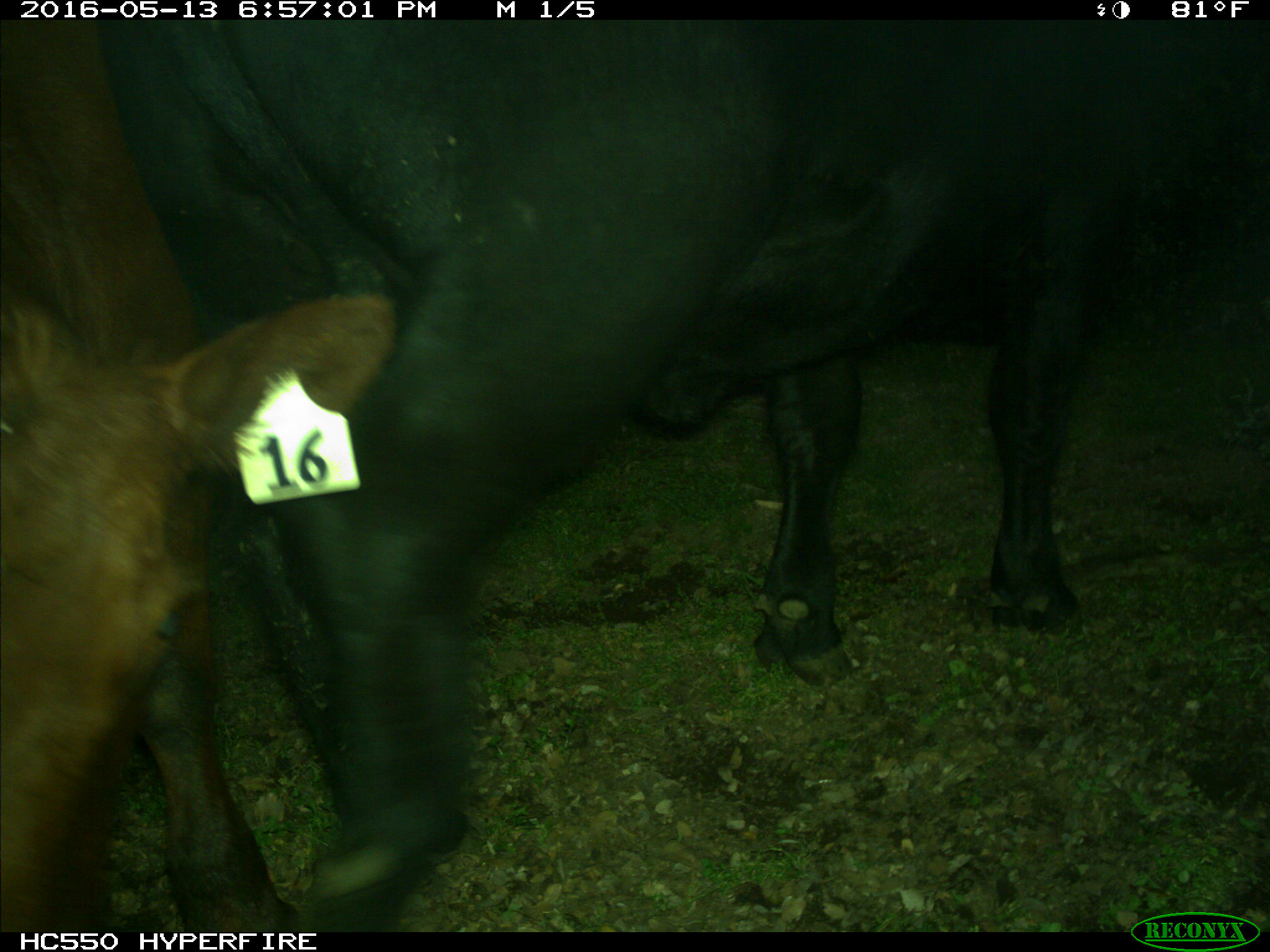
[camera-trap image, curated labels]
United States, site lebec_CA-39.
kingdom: Animalia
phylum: Chordata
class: Mammalia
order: Artiodactyla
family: Bovidae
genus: Bos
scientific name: Bos taurus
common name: domestic cow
Bos taurus (domestic cow).